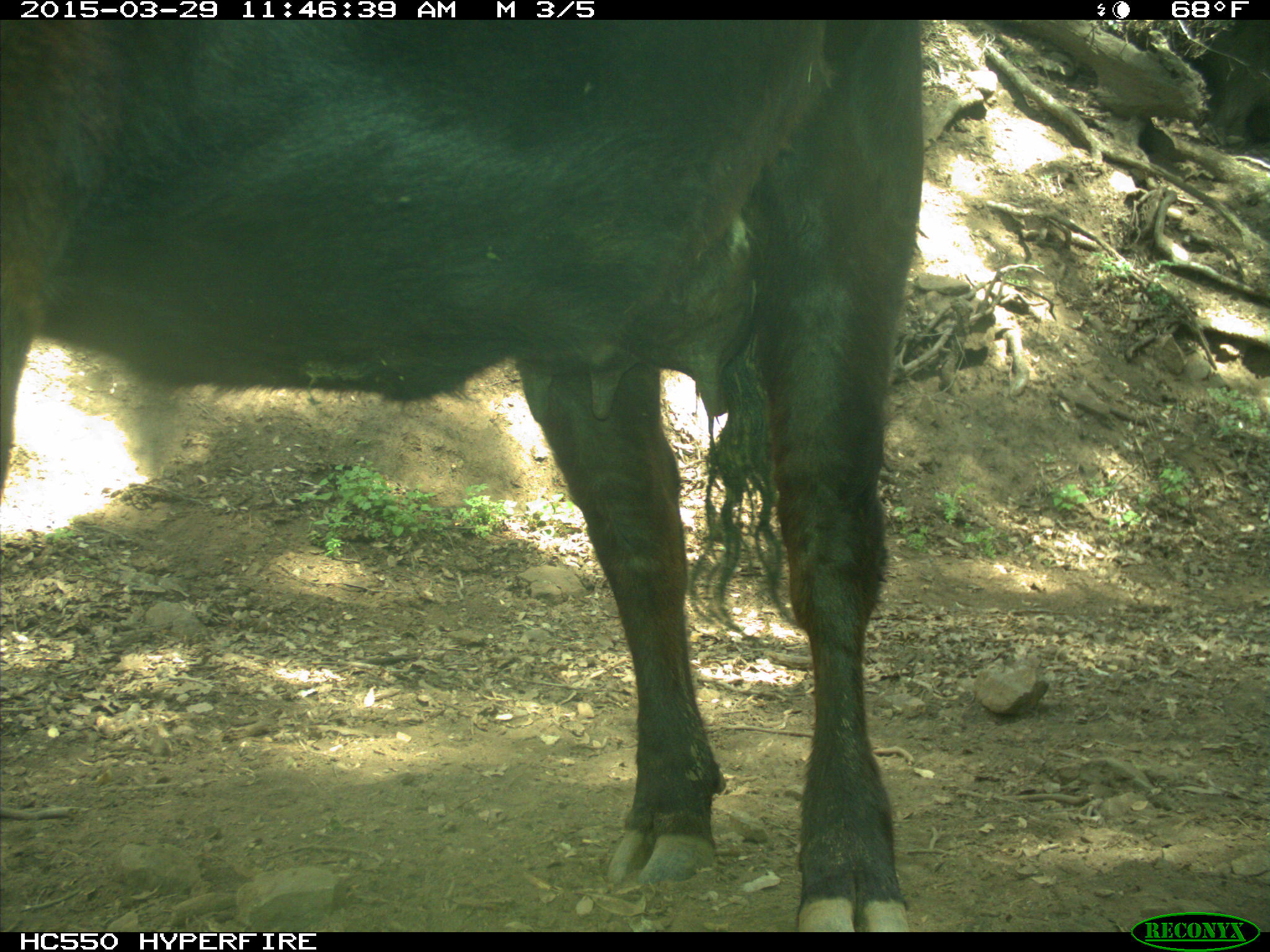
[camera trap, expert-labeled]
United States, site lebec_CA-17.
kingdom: Animalia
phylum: Chordata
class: Mammalia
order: Artiodactyla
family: Bovidae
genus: Bos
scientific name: Bos taurus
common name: domestic cow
Bos taurus (domestic cow).